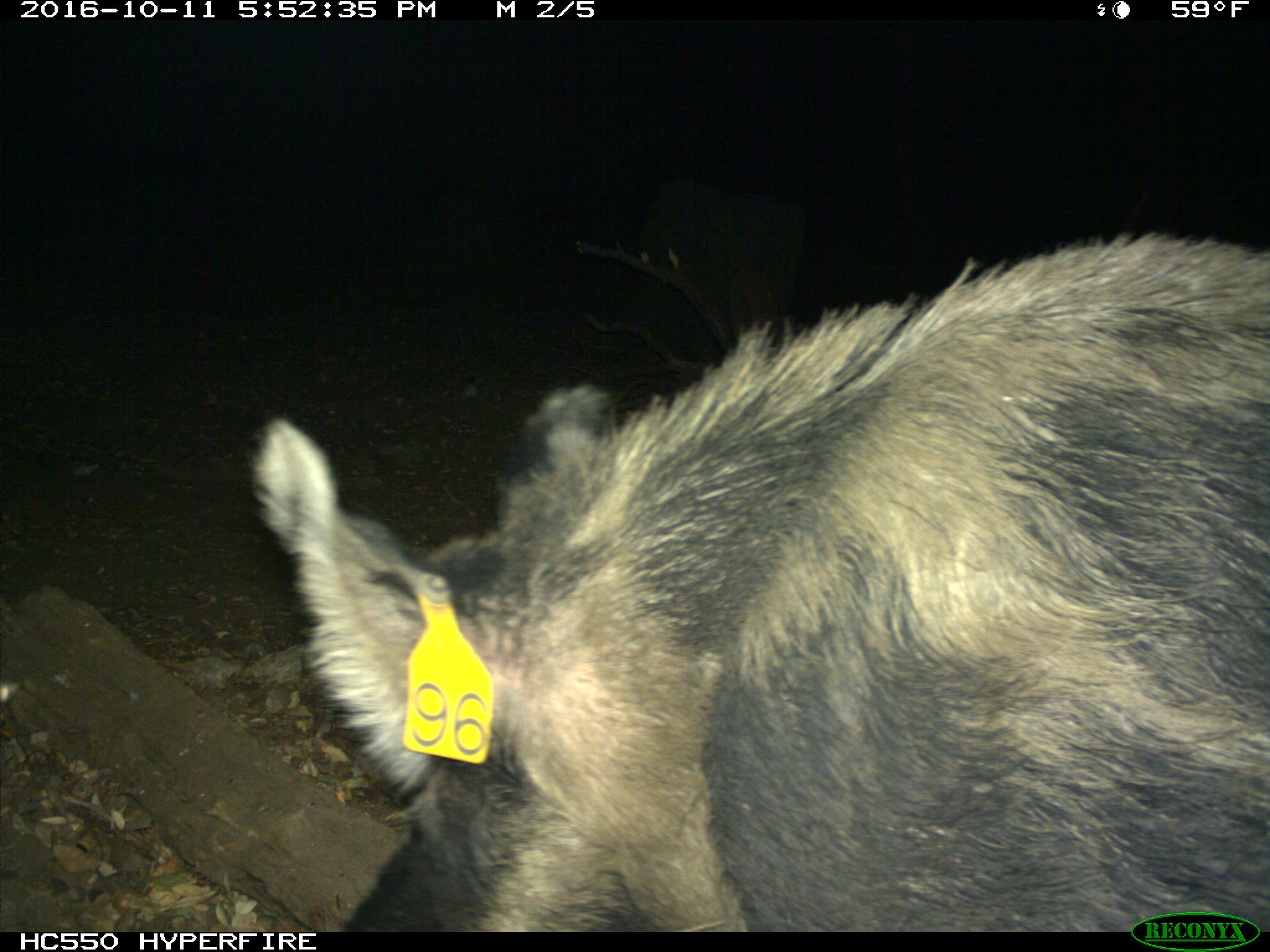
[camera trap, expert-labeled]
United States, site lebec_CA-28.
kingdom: Animalia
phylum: Chordata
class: Mammalia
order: Artiodactyla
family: Suidae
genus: Sus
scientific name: Sus scrofa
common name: wild boar